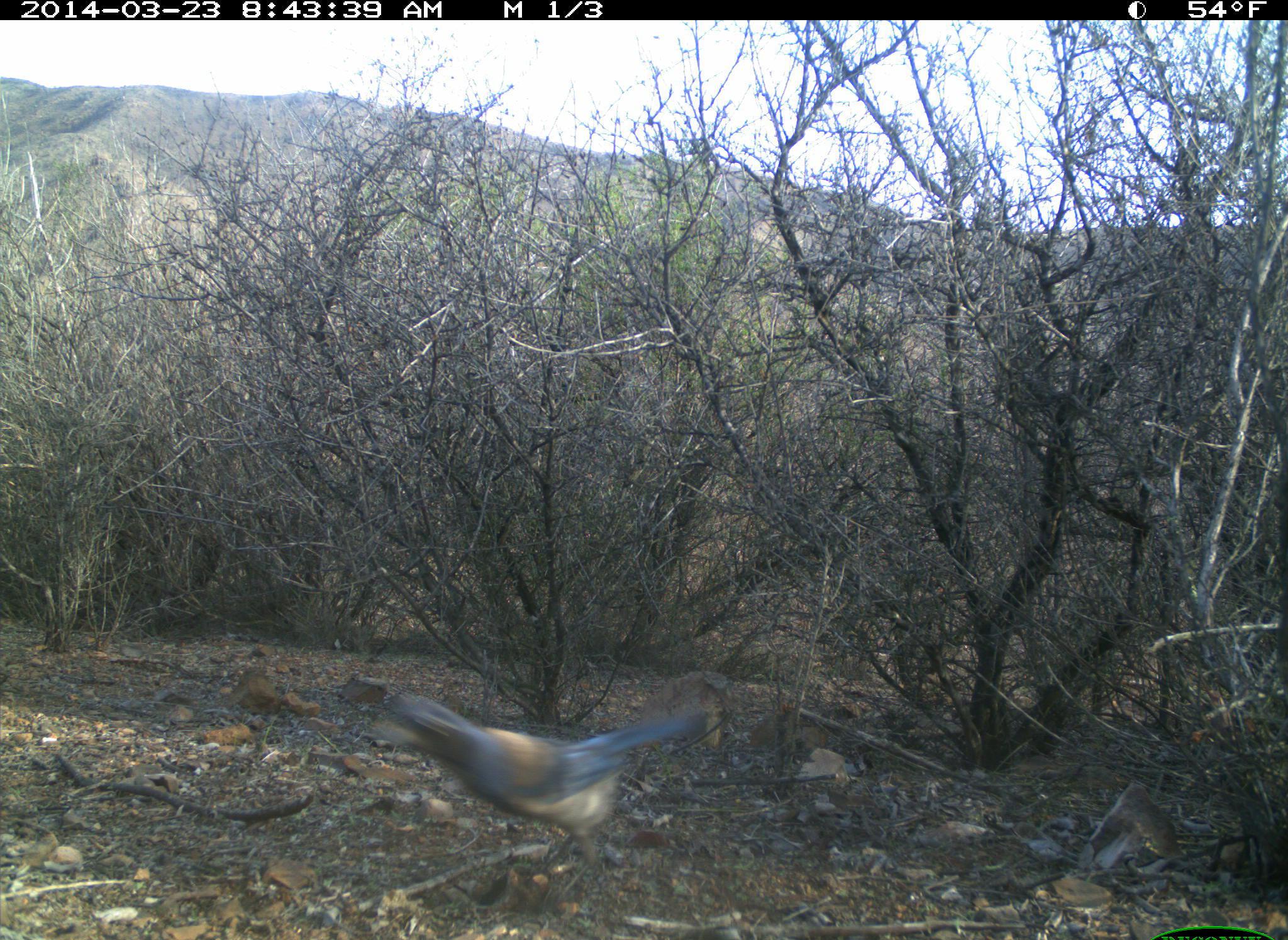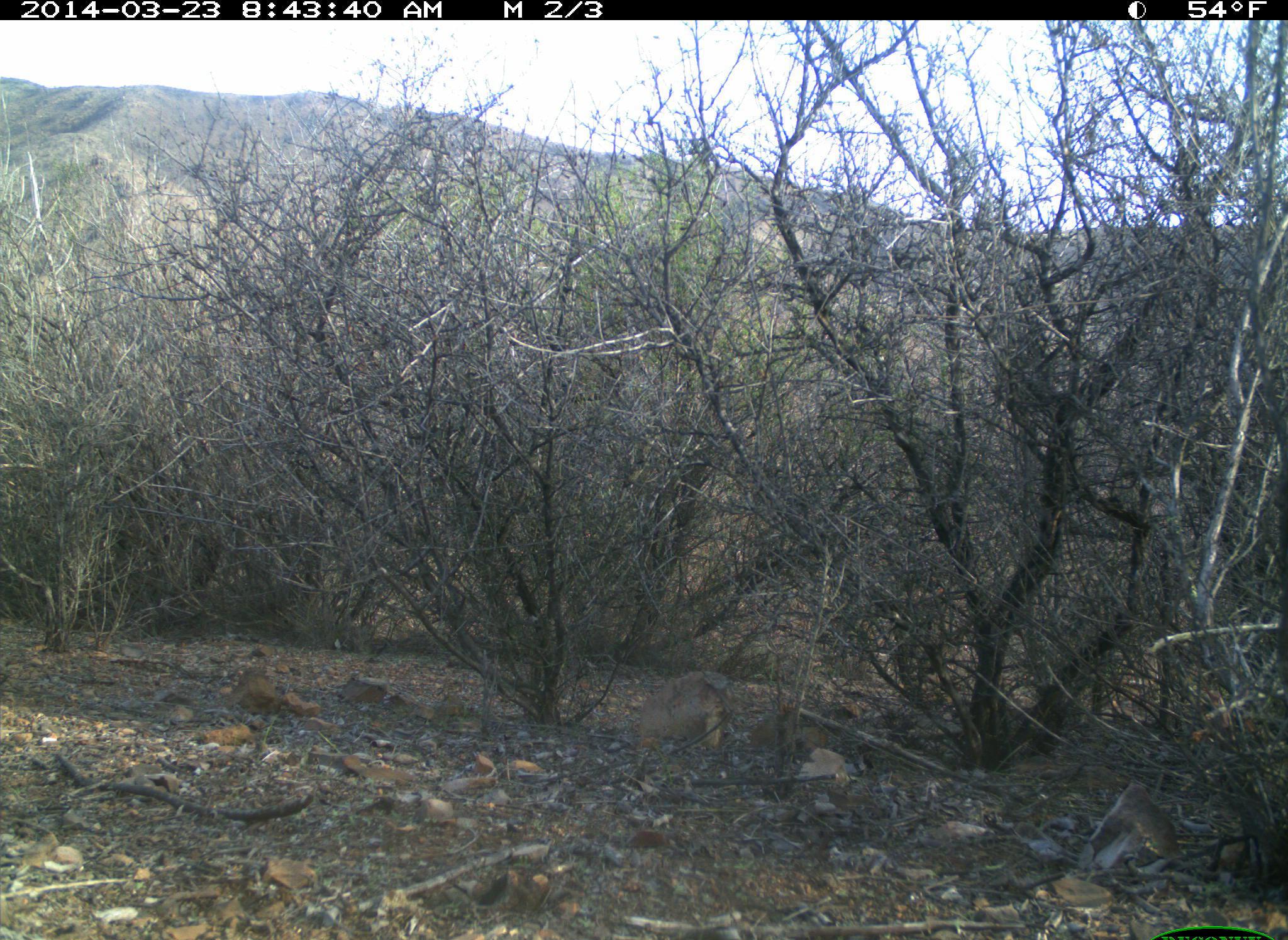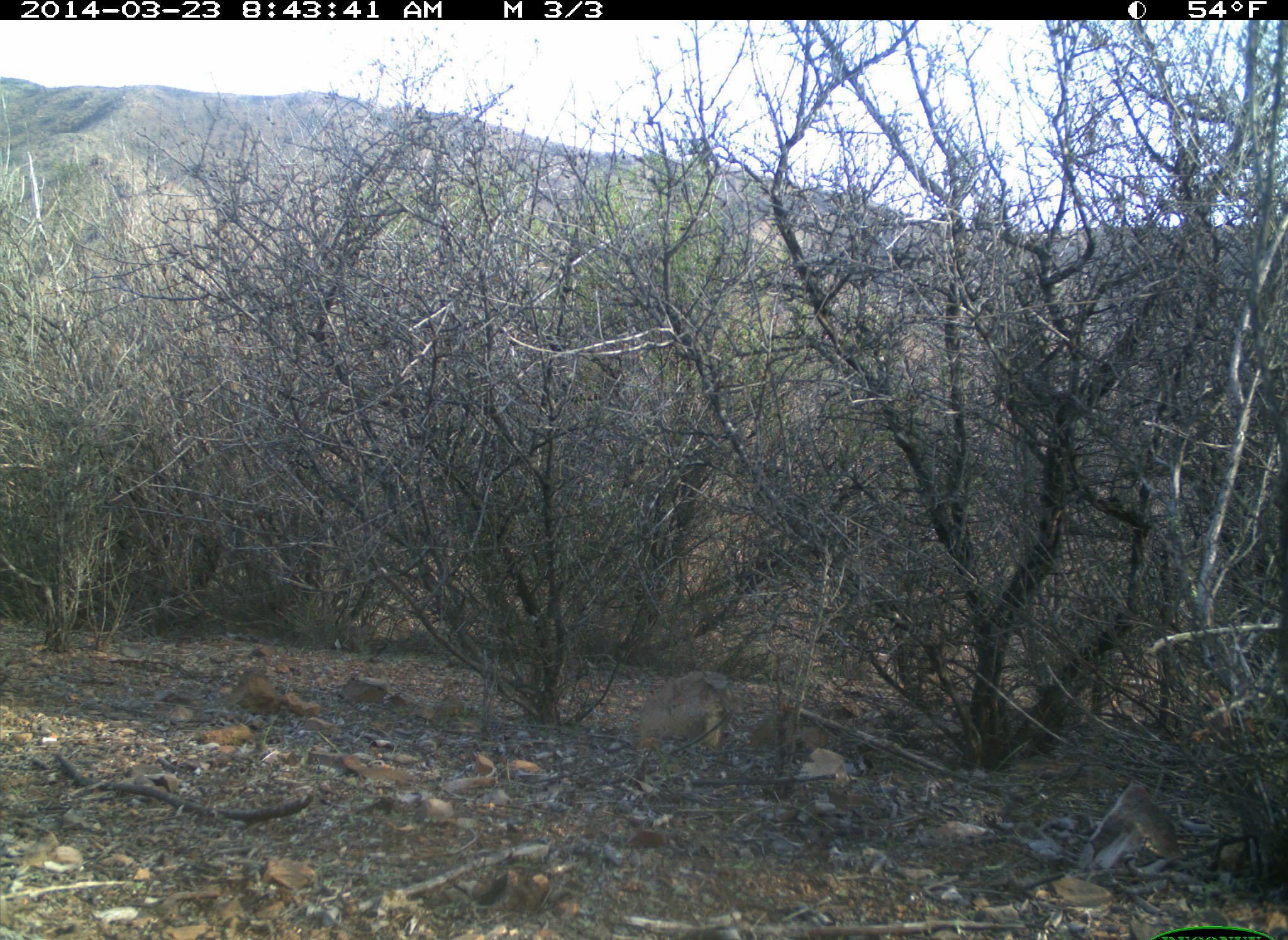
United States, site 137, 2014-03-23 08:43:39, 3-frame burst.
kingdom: Animalia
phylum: Chordata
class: Aves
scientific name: Aves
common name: bird